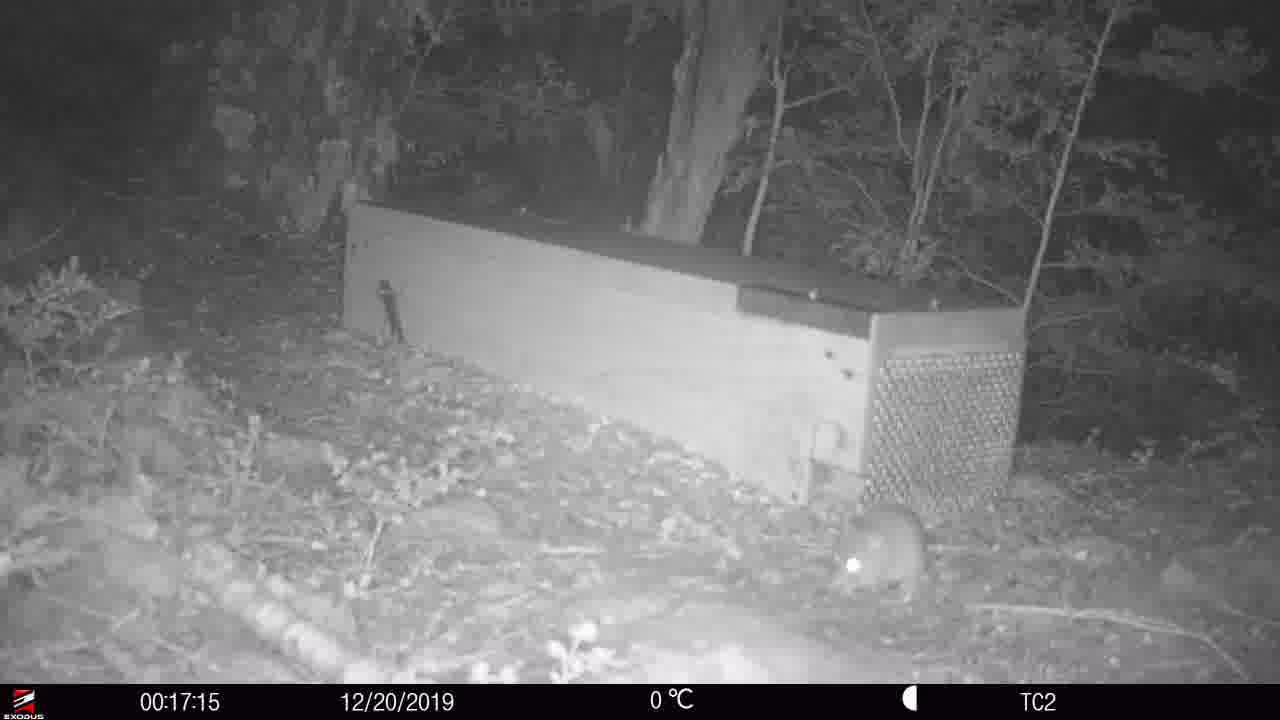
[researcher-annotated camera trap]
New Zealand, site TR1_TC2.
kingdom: Animalia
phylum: Chordata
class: Mammalia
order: Rodentia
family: Muridae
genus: Rattus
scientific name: Rattus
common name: rat